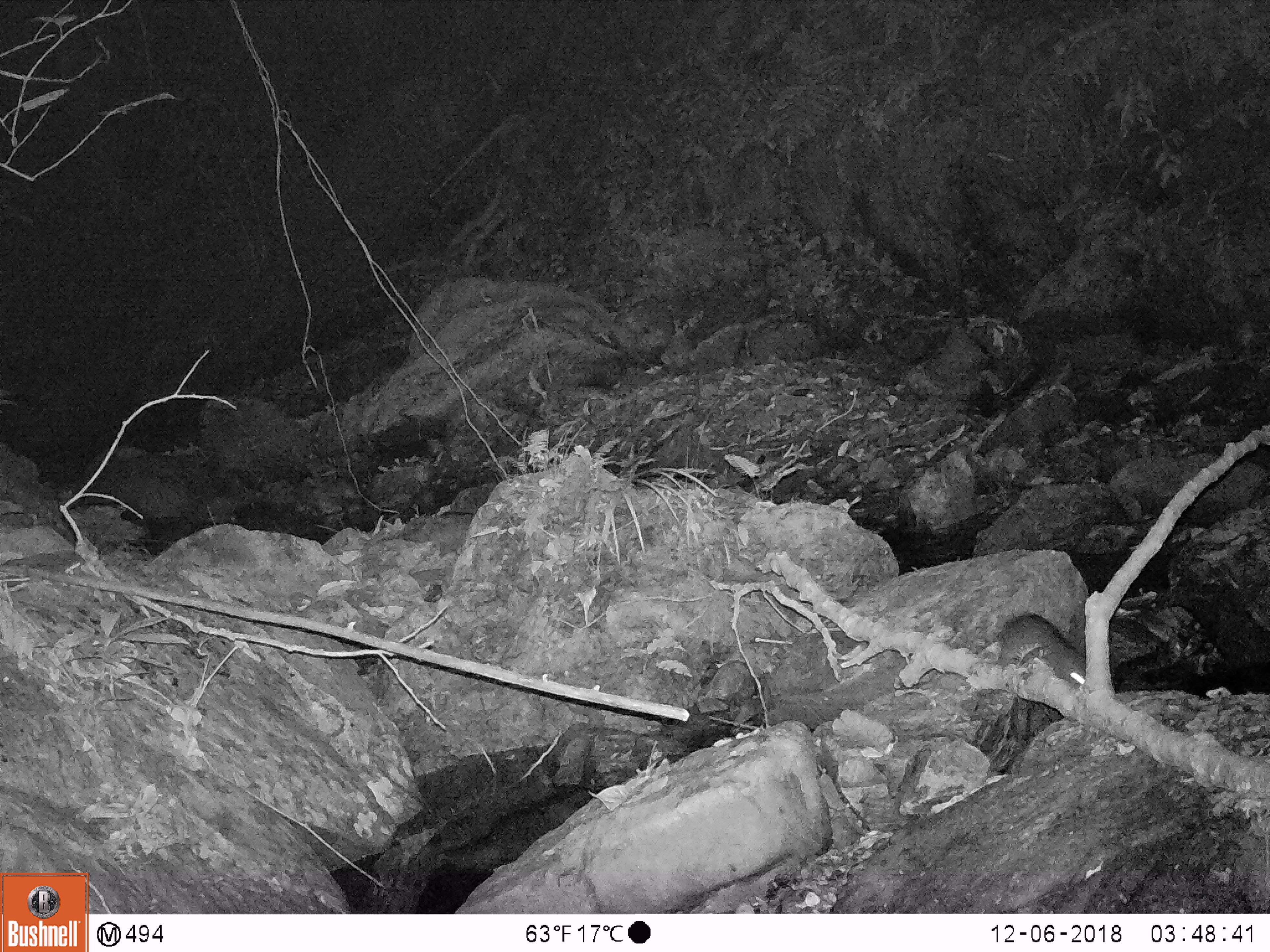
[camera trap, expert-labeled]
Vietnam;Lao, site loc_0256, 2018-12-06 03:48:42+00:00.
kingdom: Animalia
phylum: Chordata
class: Mammalia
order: Rodentia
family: Muridae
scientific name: Muridae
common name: old-world mice and rats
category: unidentified murid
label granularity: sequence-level